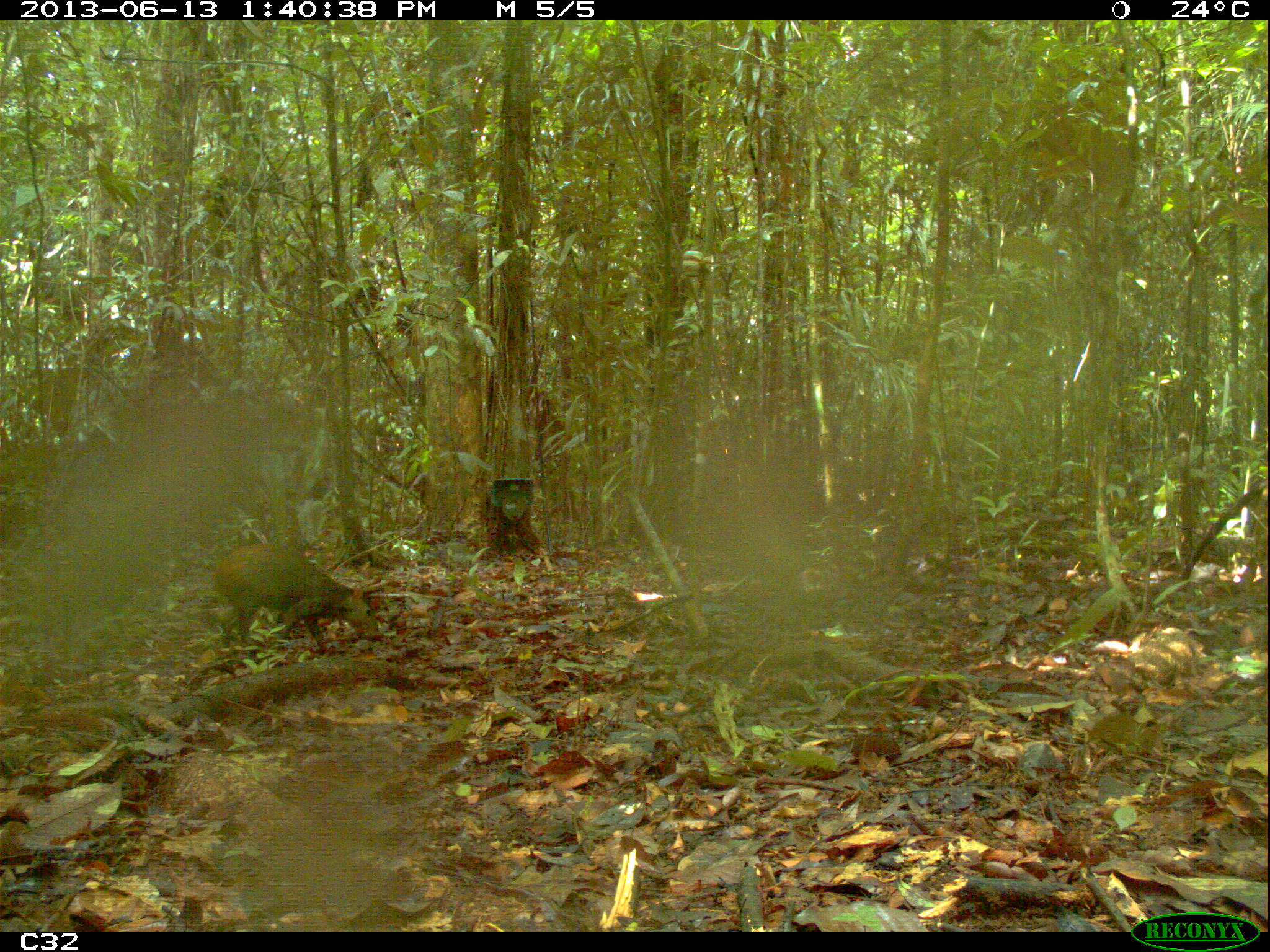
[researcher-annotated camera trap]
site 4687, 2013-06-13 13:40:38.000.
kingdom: Animalia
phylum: Chordata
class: Mammalia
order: Rodentia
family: Dasyproctidae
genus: Dasyprocta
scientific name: Dasyprocta leporina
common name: red-rumped agouti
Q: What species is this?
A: Dasyprocta leporina (red-rumped agouti).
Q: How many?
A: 1.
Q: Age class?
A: Adult.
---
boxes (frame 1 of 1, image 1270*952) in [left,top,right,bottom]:
dasyprocta leporina: [212,544,380,652]